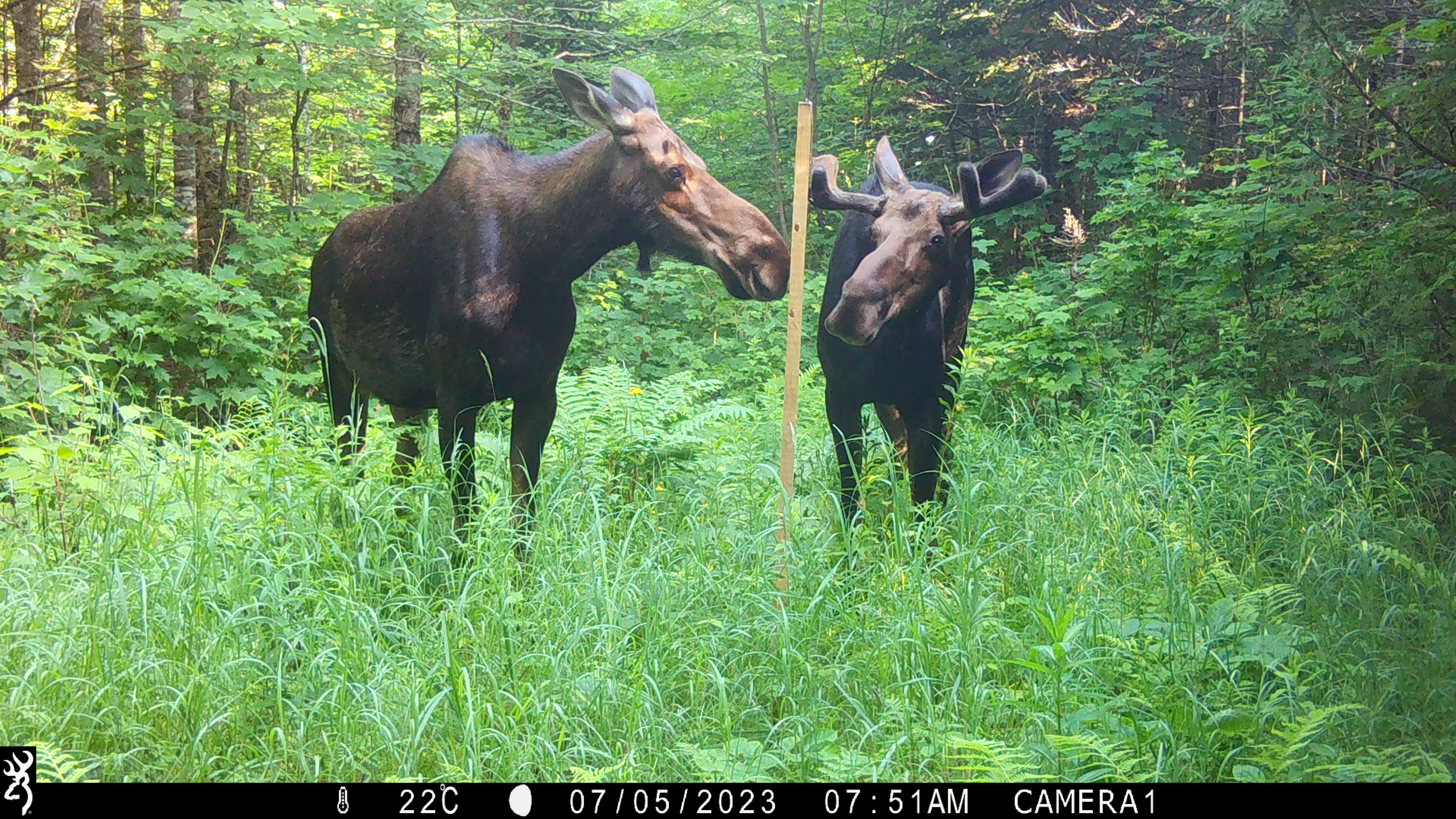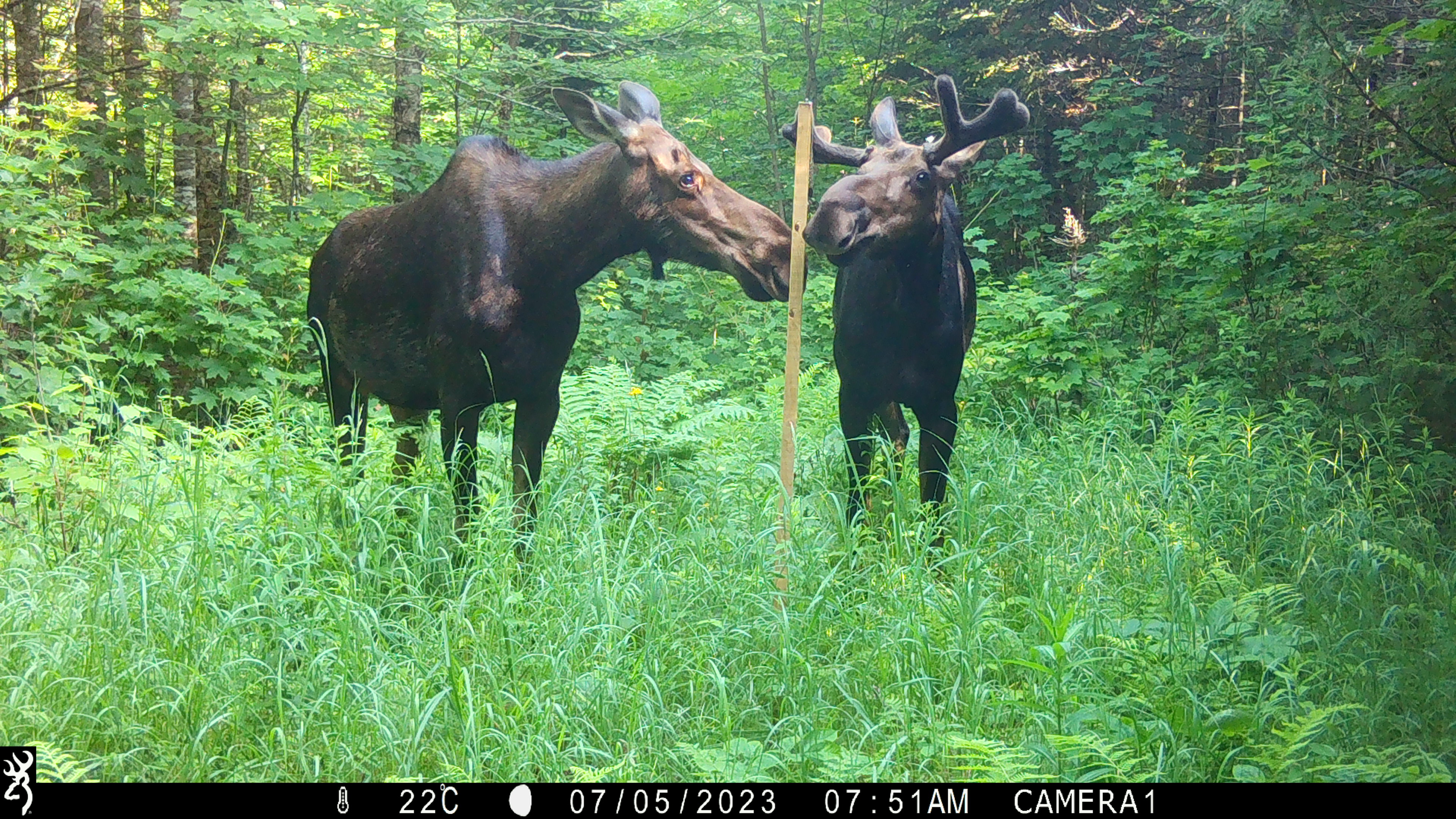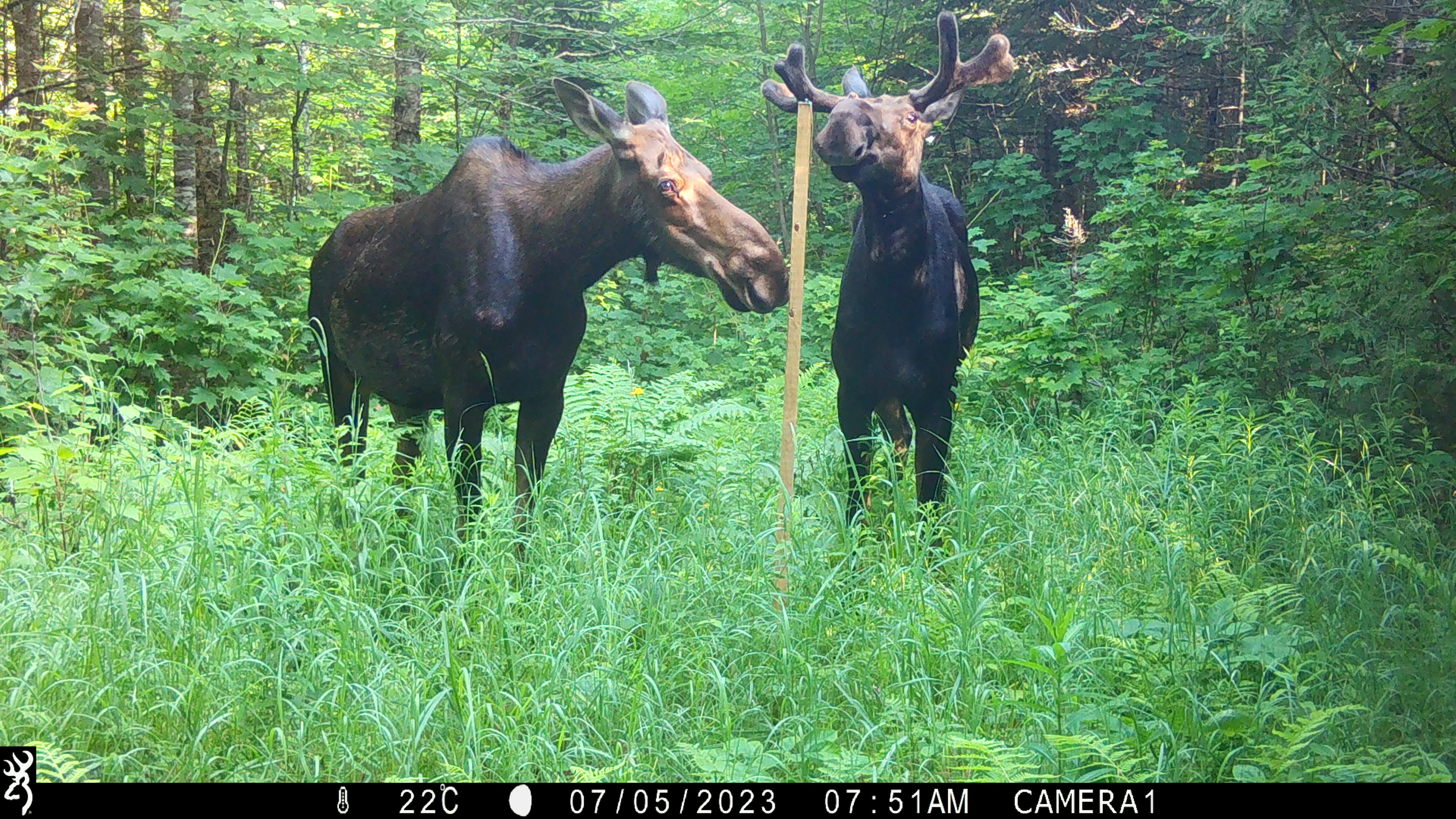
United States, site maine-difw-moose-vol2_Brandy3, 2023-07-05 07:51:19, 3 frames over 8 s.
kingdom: Animalia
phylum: Chordata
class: Mammalia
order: Artiodactyla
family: Cervidae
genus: Alces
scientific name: Alces alces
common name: moose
Moose (Alces alces).